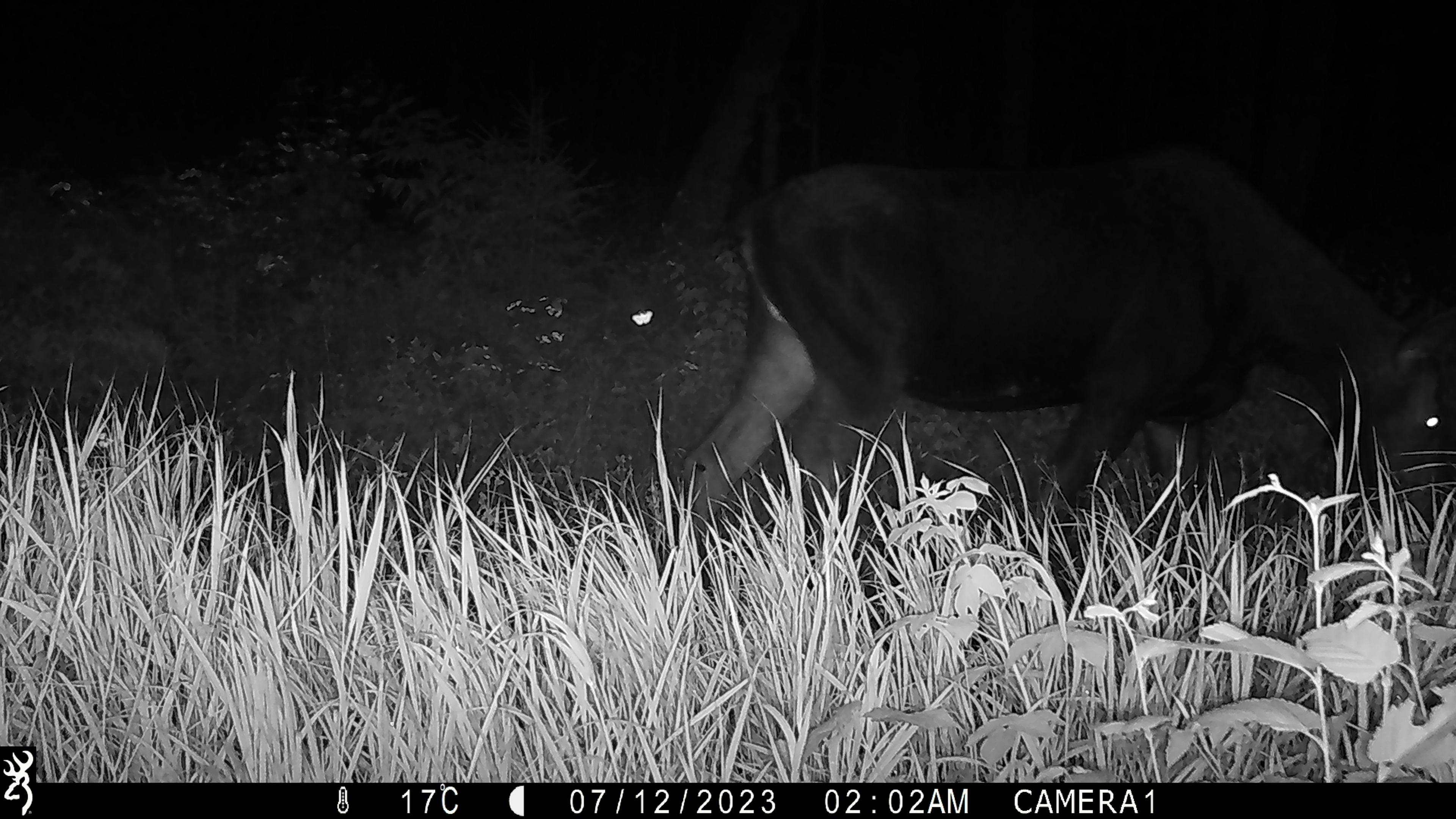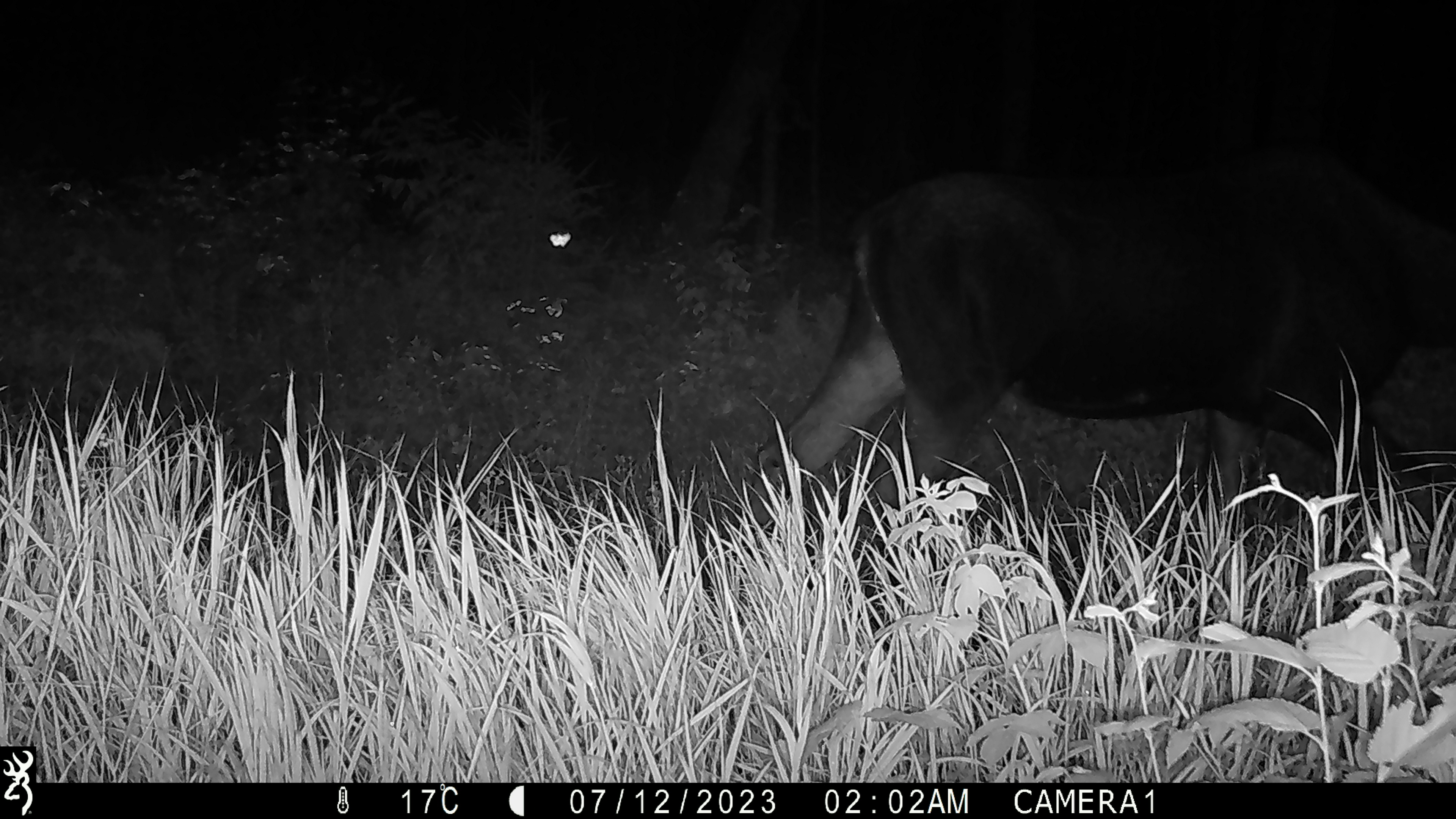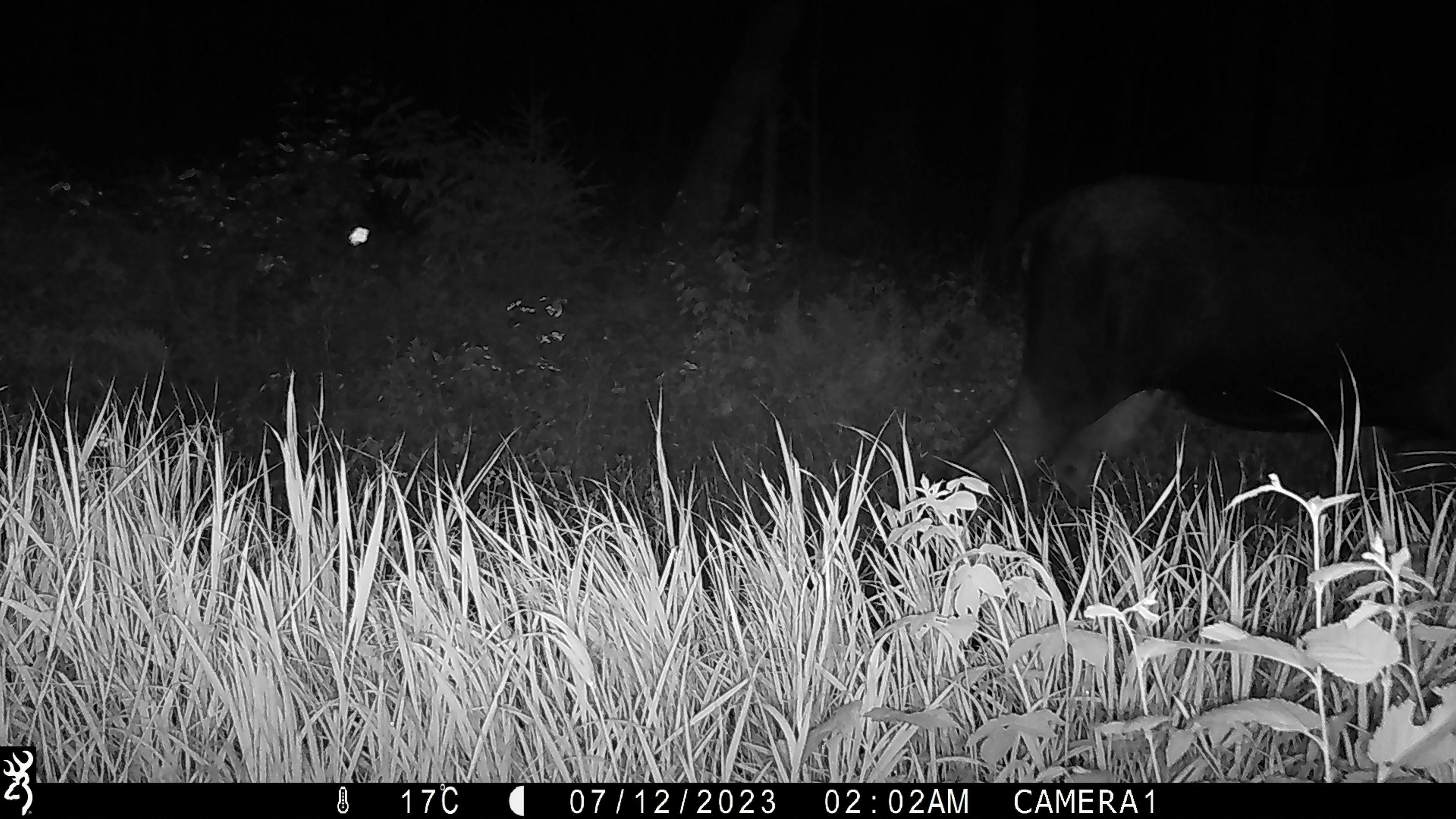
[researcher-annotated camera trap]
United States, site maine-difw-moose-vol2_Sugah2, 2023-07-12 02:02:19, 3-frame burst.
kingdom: Animalia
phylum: Chordata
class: Mammalia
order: Artiodactyla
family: Cervidae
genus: Alces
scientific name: Alces alces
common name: moose